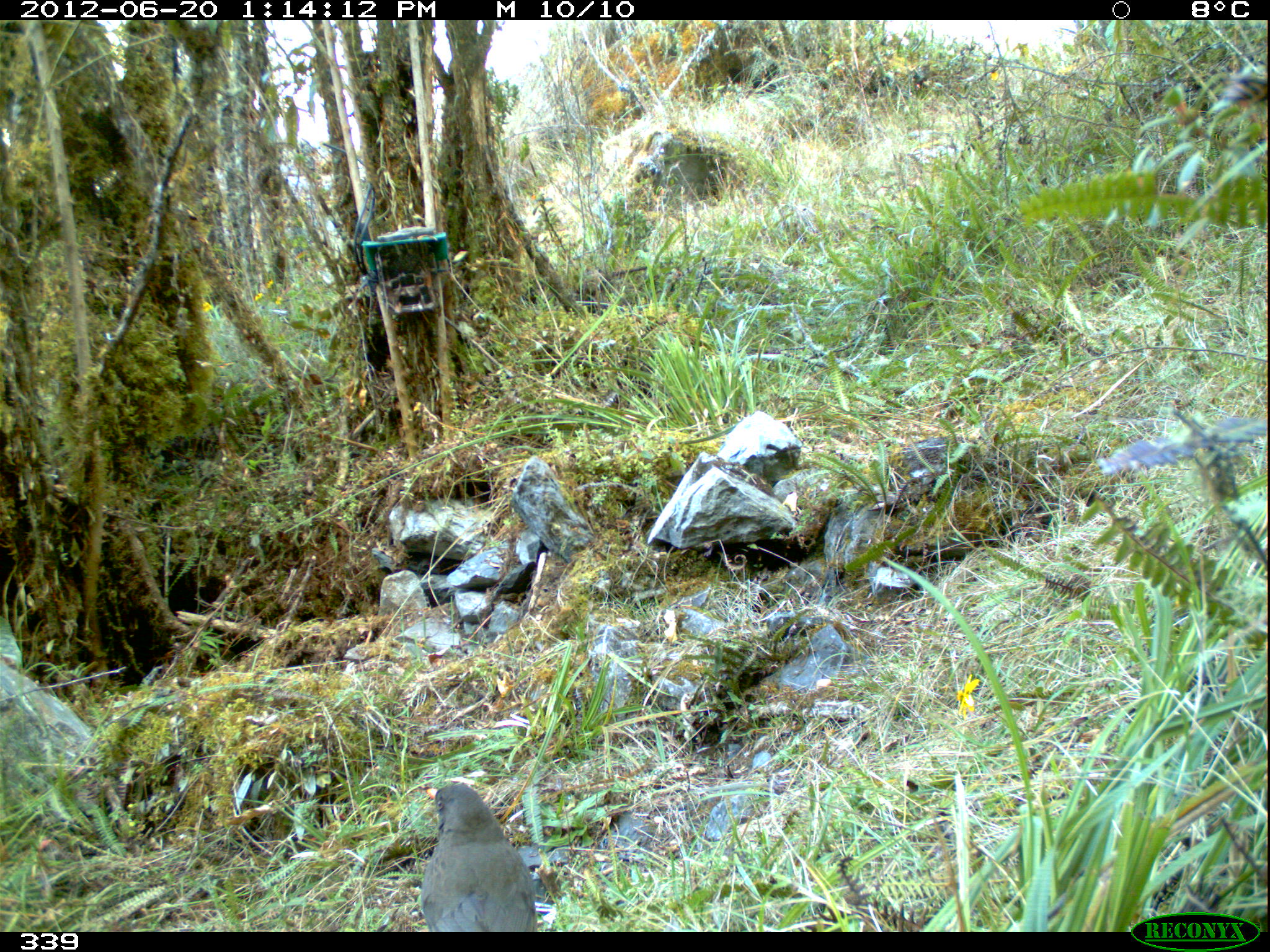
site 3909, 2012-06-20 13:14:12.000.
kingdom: Animalia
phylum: Chordata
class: Aves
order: Passeriformes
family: Turdidae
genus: Turdus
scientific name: Turdus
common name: true thrushes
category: turdus sp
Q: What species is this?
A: Turdus sp (true thrushes) (Turdus).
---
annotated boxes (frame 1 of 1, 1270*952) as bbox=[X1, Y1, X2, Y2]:
turdus sp: bbox=[419, 783, 537, 931]